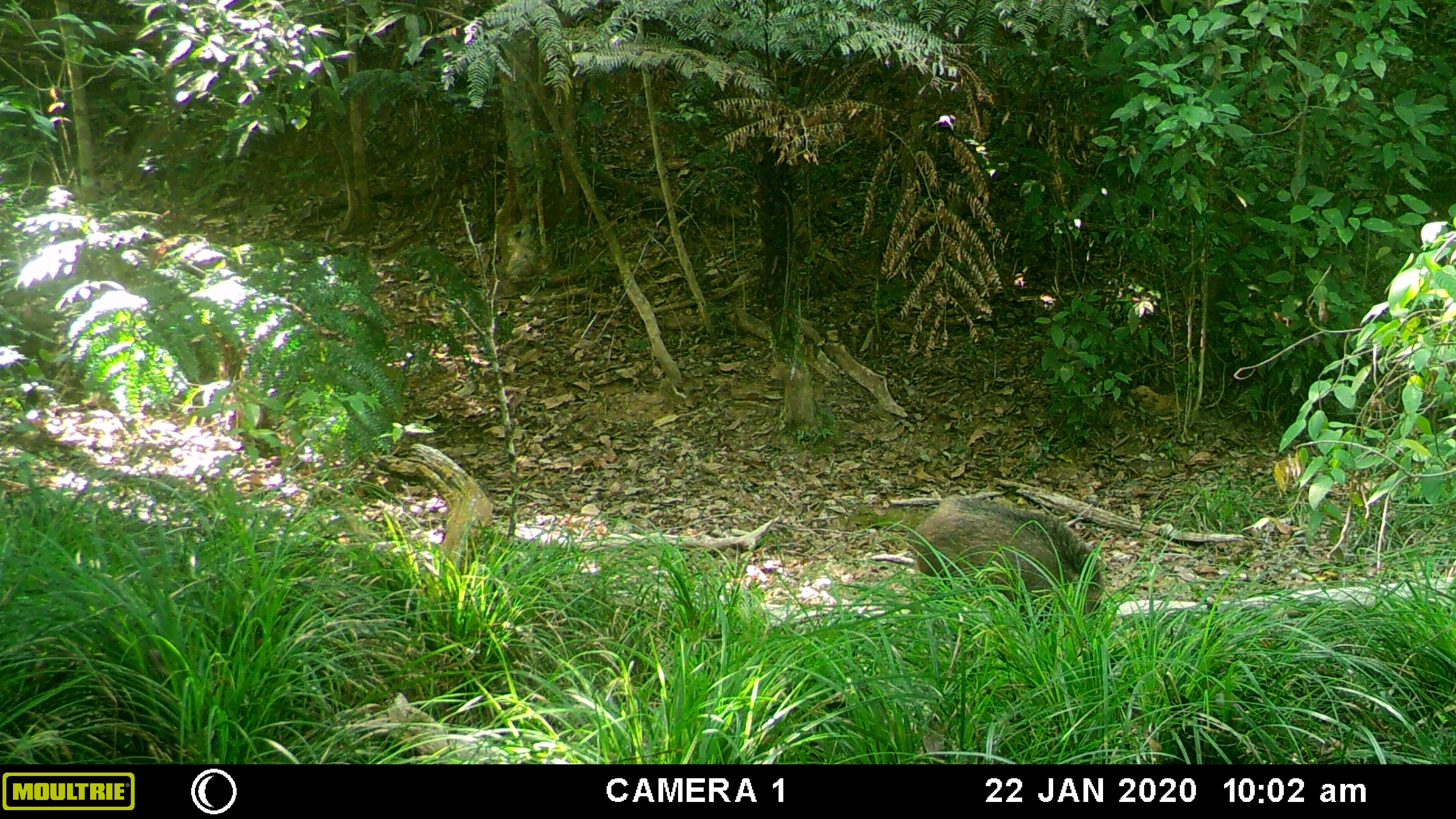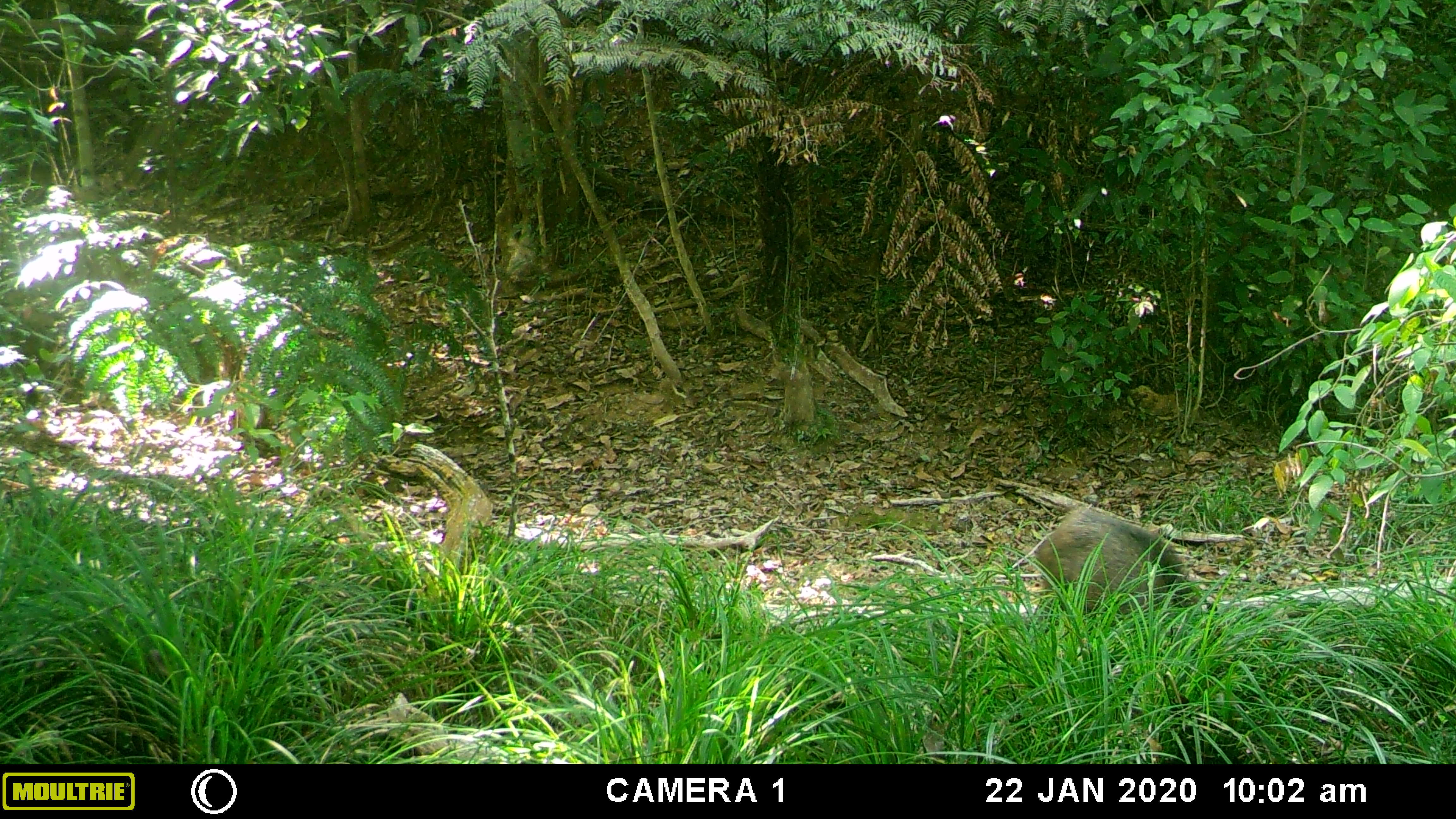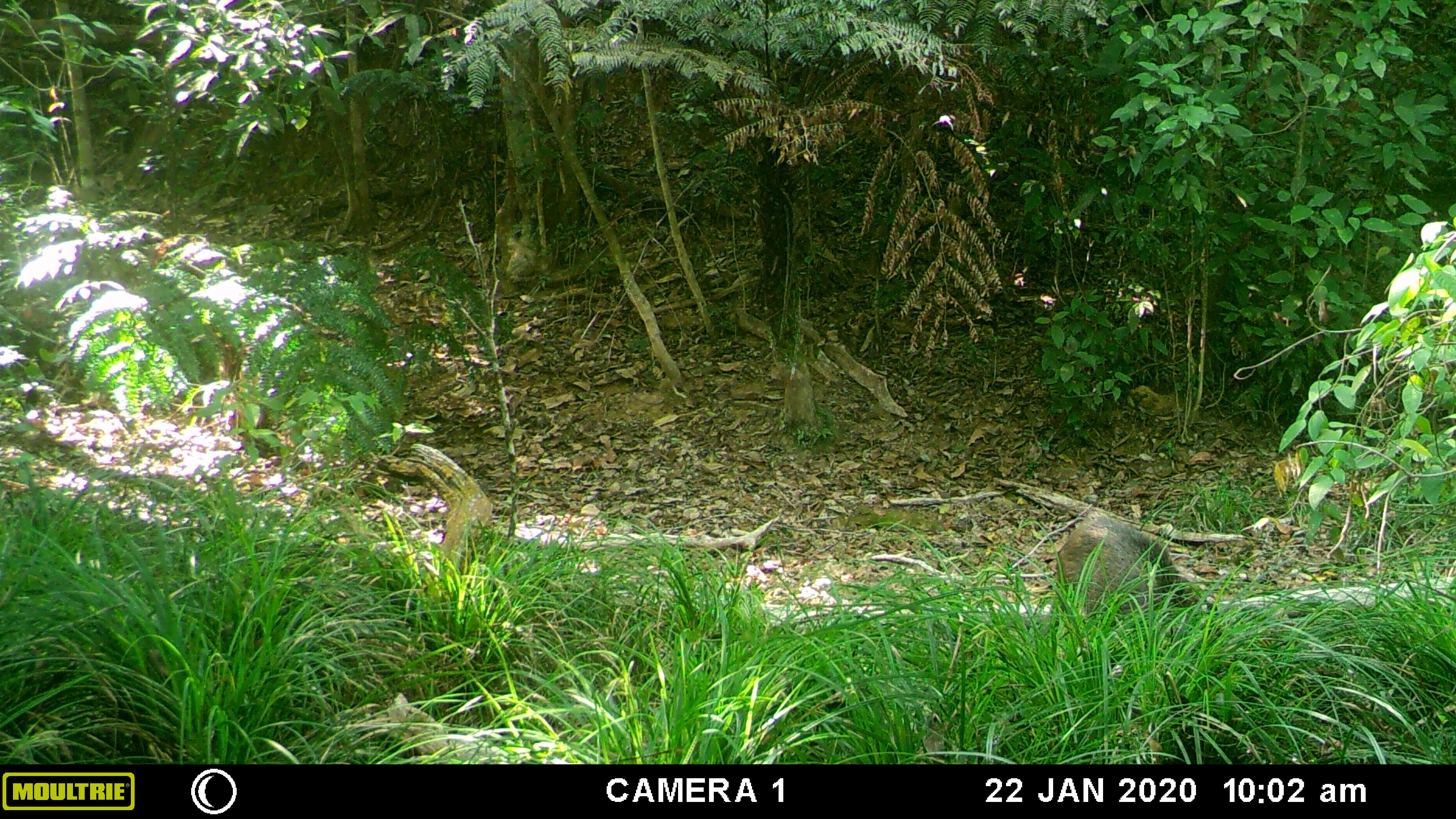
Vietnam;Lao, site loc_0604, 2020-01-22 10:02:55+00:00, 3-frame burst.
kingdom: Animalia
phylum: Chordata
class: Mammalia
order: Artiodactyla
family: Suidae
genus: Sus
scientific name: Sus scrofa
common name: eurasian wild pig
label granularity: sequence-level